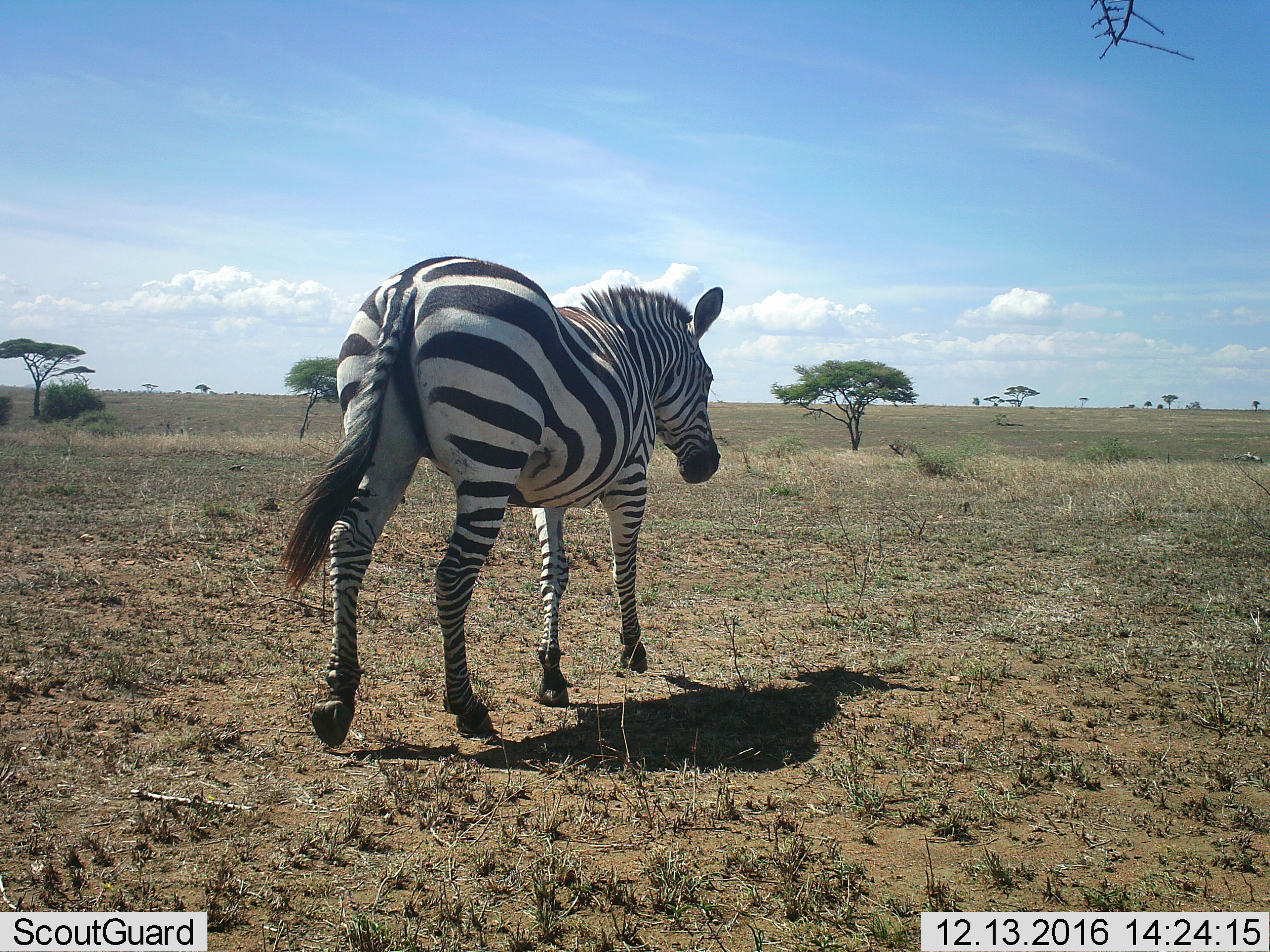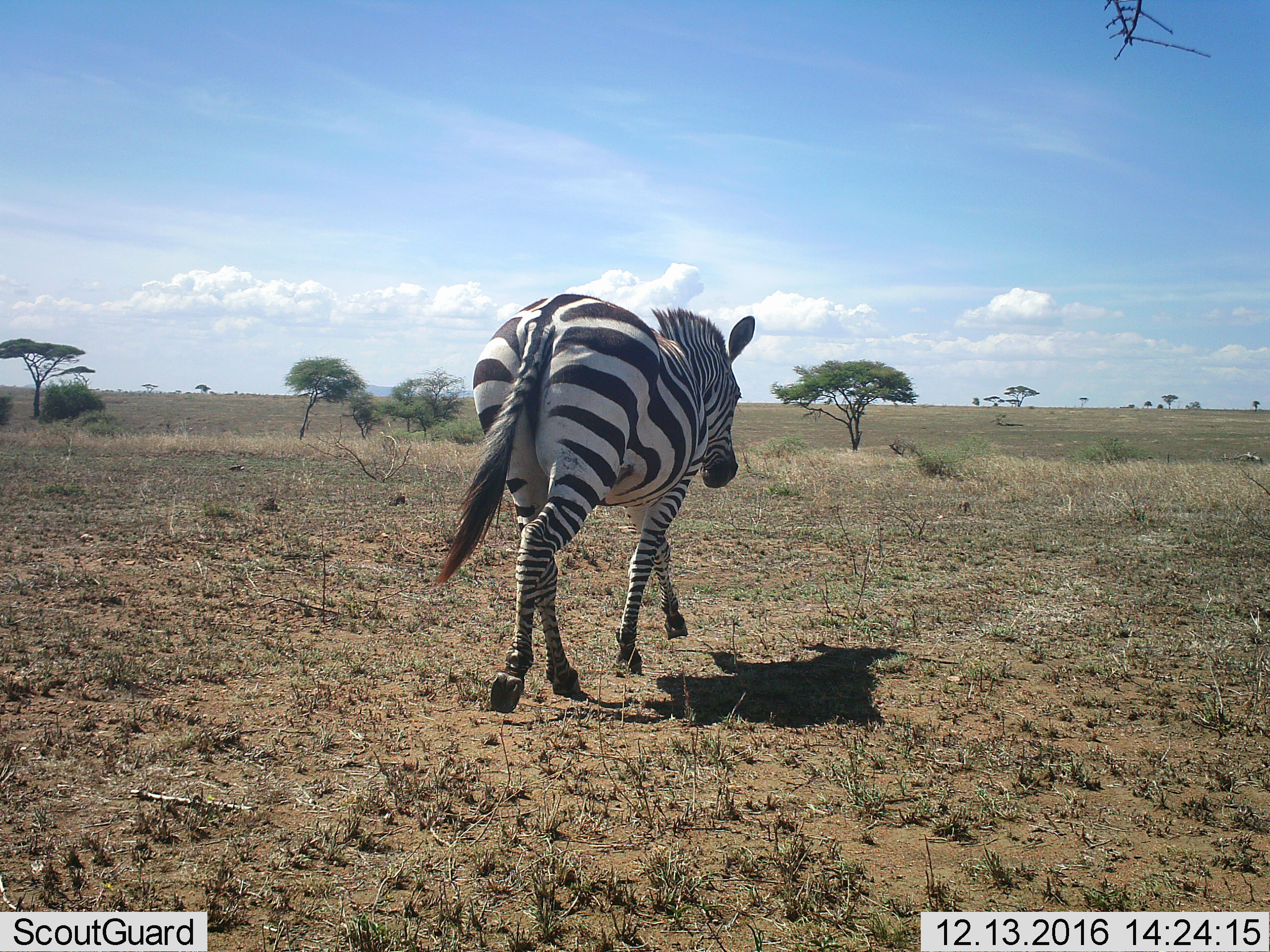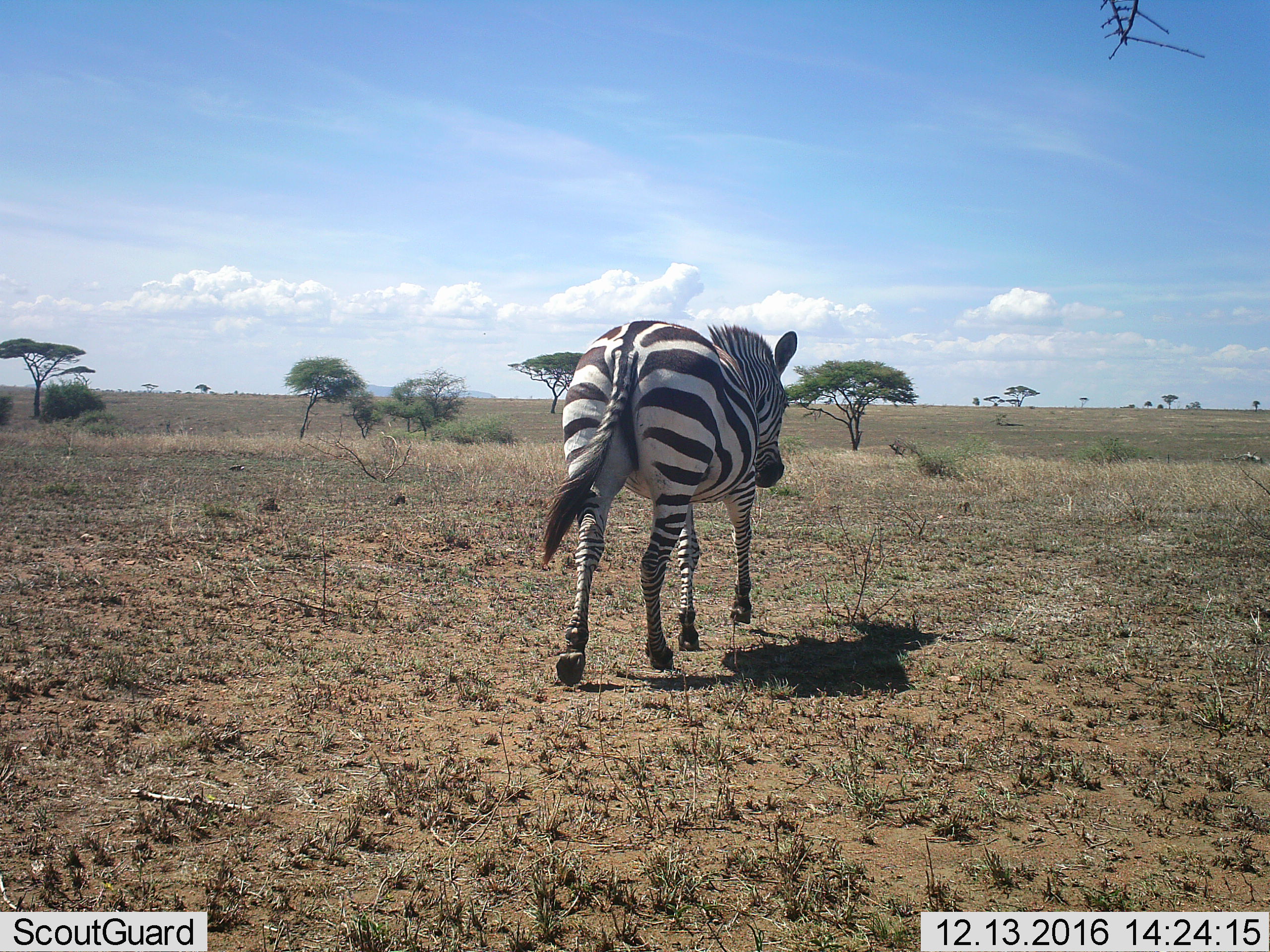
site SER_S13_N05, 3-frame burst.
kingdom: Animalia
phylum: Chordata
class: Mammalia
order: Perissodactyla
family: Equidae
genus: Equus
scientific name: Equus quagga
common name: plains zebra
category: zebraplains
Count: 1.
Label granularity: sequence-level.